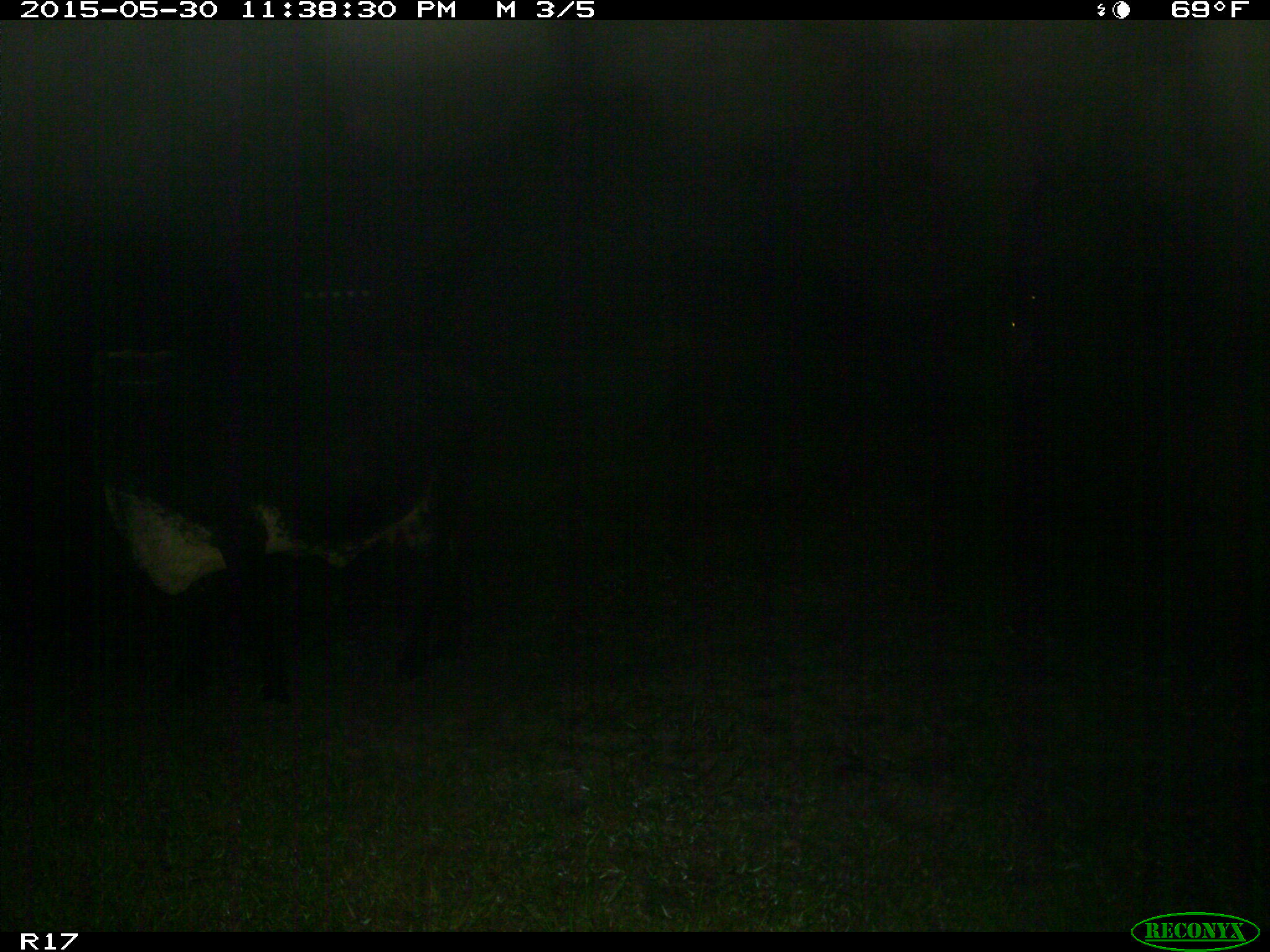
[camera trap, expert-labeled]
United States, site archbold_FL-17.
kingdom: Animalia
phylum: Chordata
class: Mammalia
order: Artiodactyla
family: Bovidae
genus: Bos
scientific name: Bos taurus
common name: domestic cow